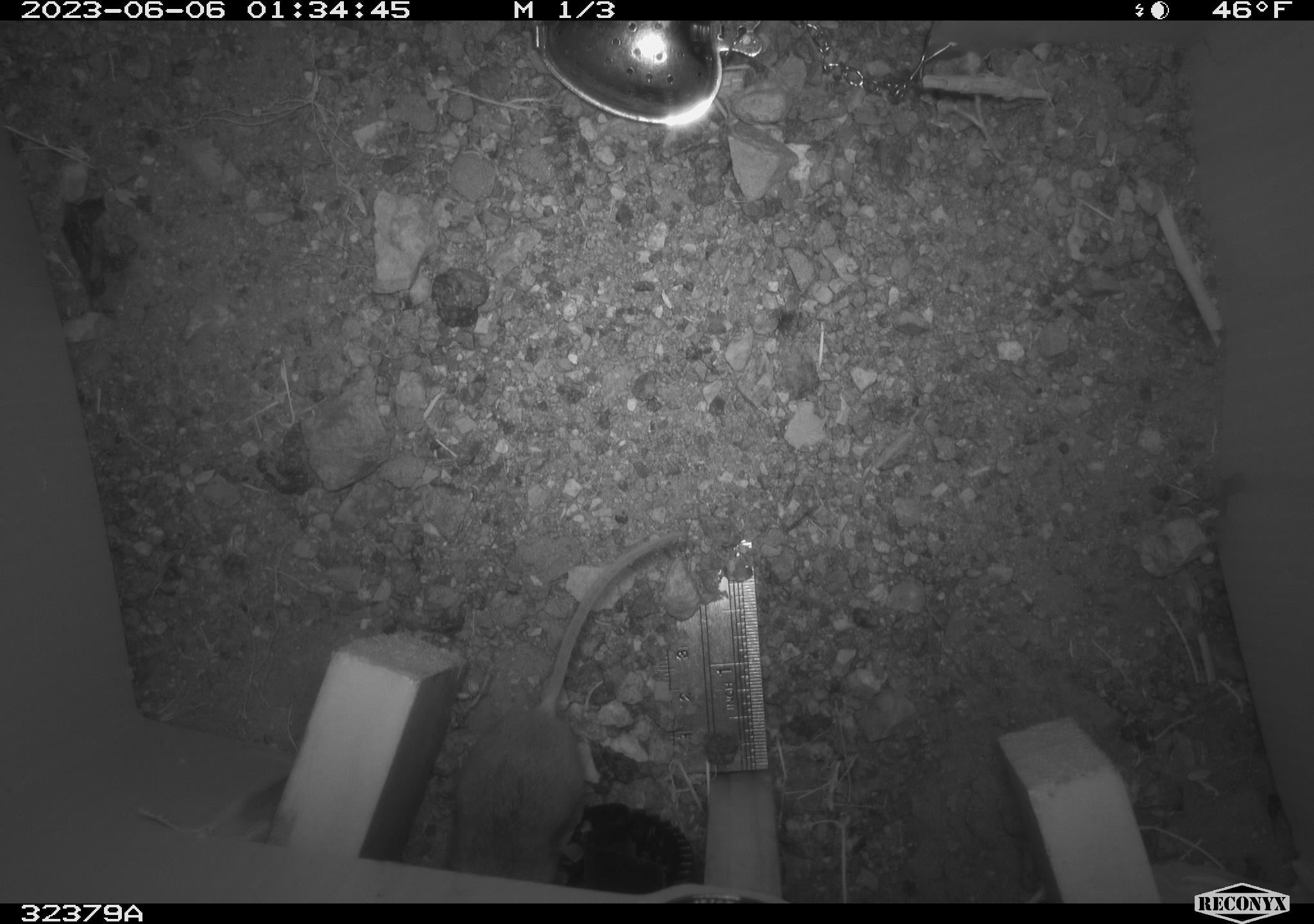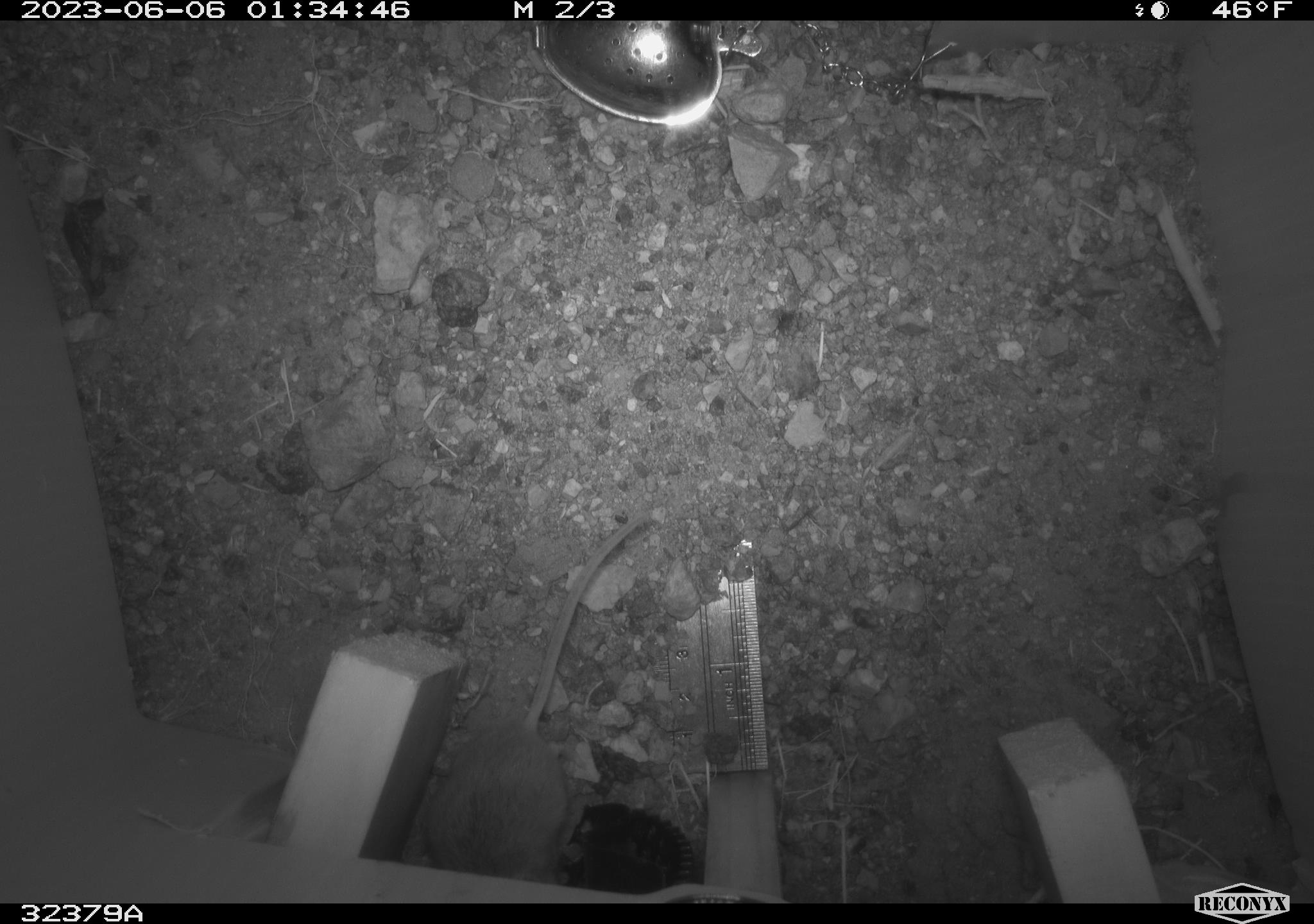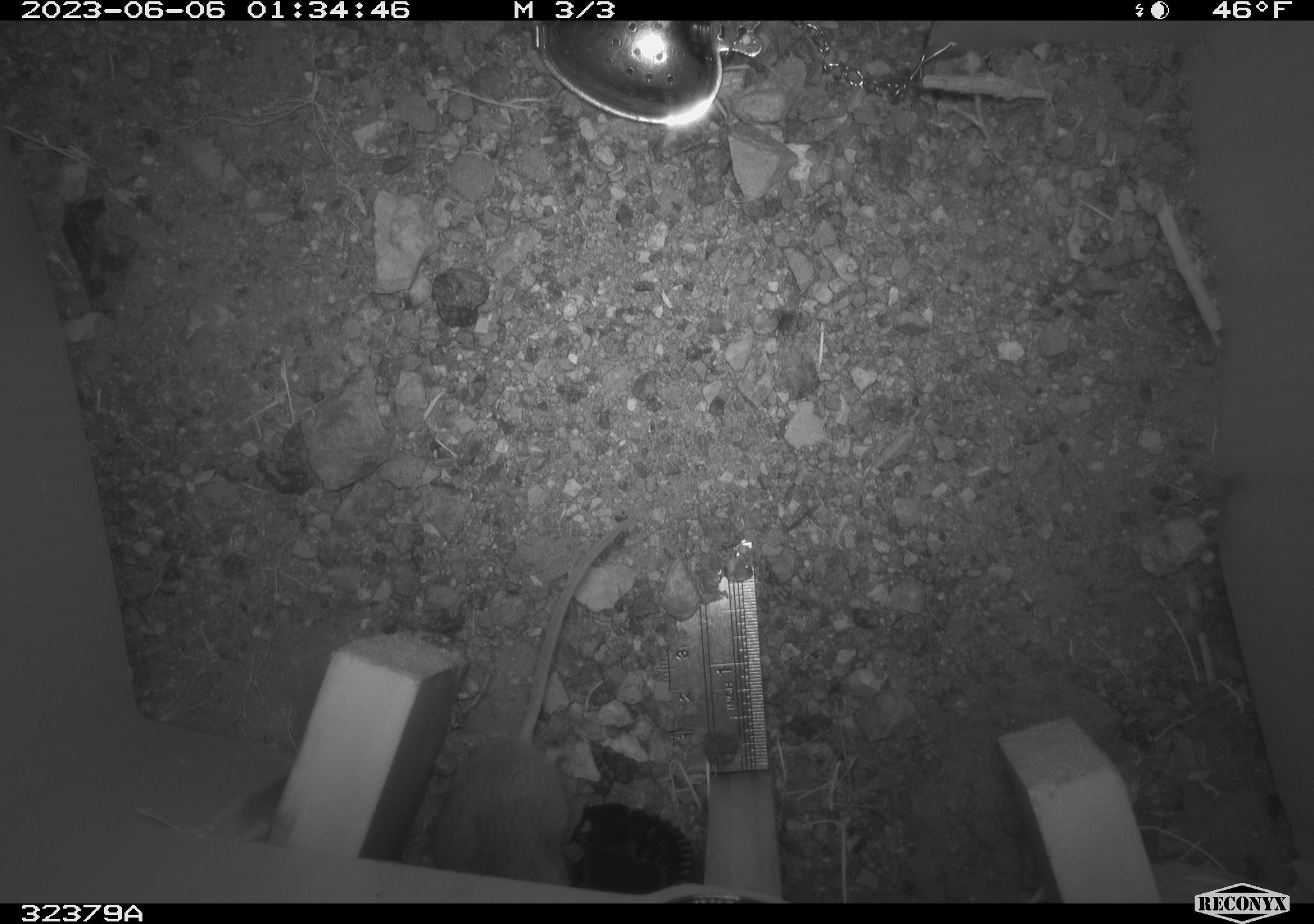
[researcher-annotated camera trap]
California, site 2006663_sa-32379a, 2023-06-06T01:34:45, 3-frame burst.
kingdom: Animalia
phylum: Chordata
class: Mammalia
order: Rodentia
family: Cricetidae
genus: Peromyscus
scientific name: Peromyscus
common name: deer mice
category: peromyscus species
Peromyscus species (deer mice) (Peromyscus).